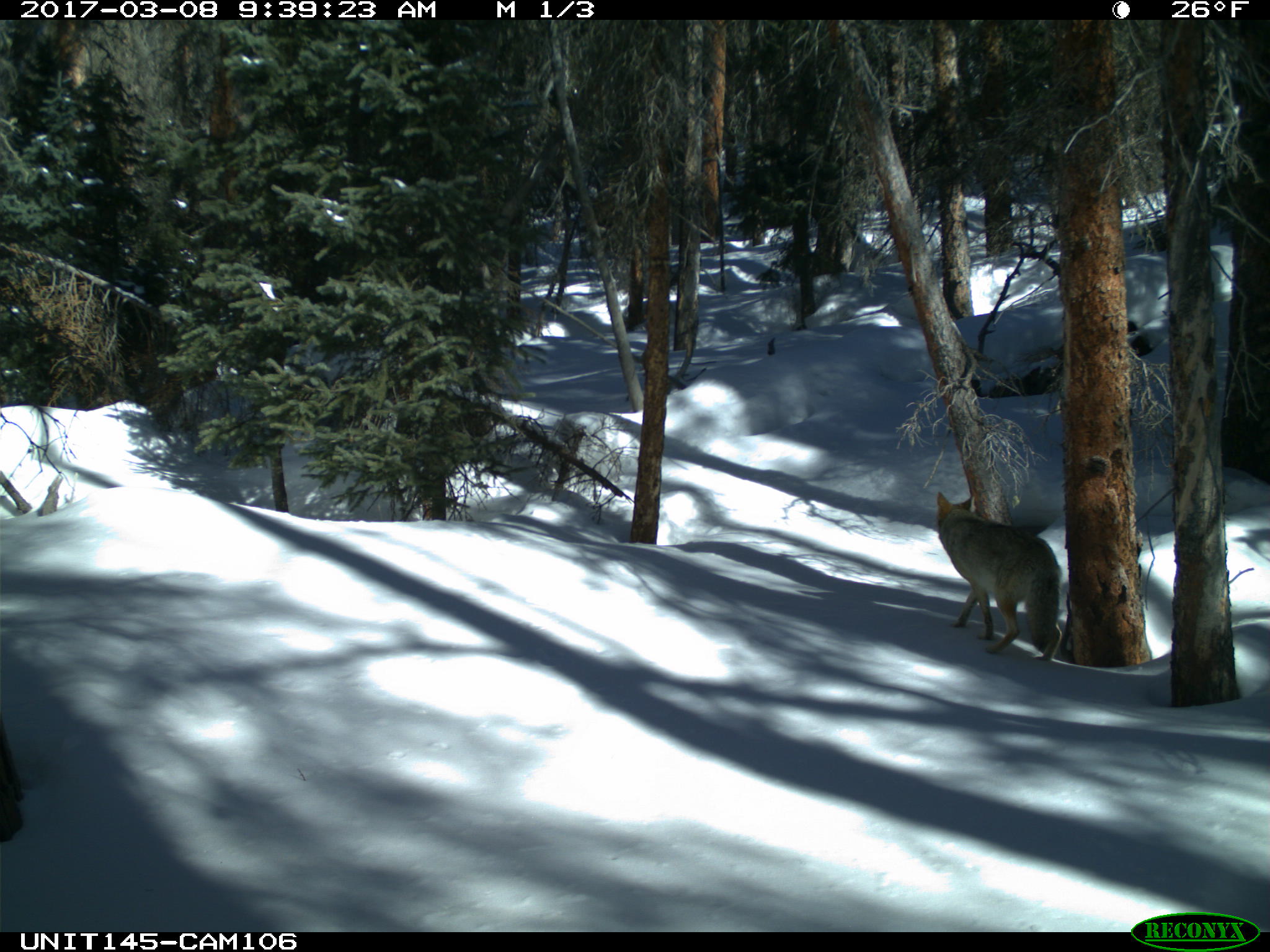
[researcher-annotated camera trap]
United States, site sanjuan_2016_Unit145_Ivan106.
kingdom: Animalia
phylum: Chordata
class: Mammalia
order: Carnivora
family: Canidae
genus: Canis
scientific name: Canis latrans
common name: coyote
Canis latrans (coyote).